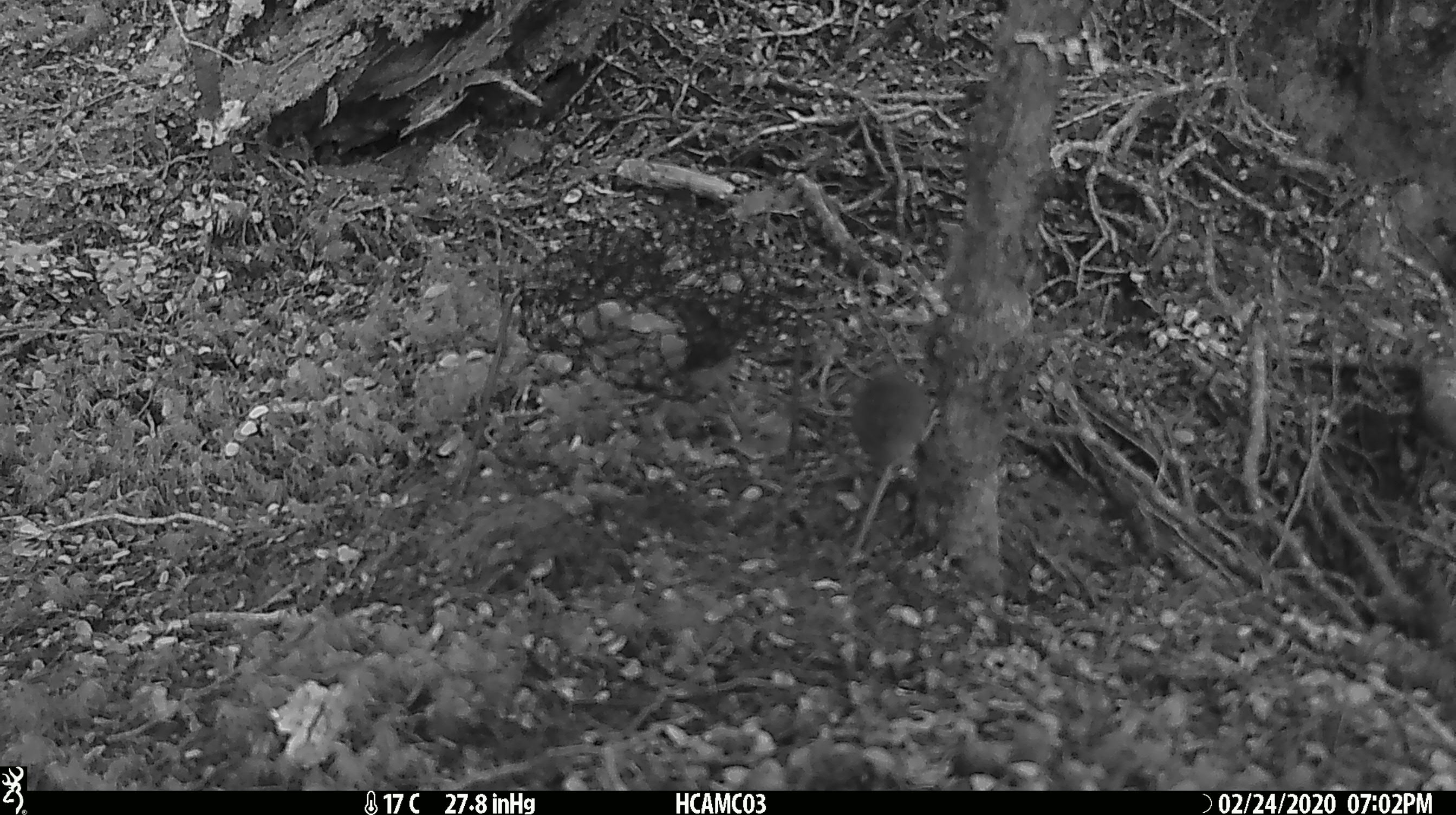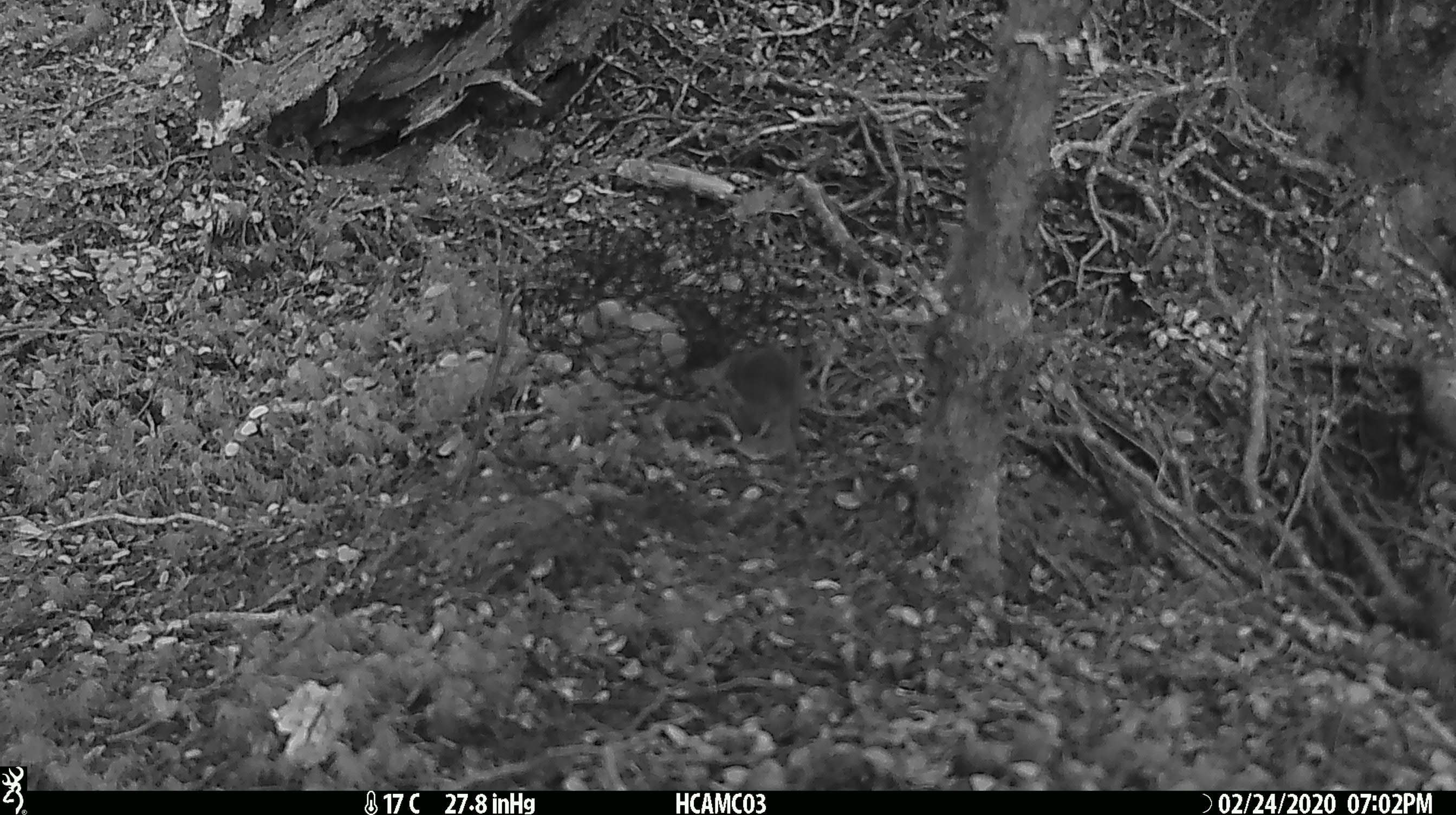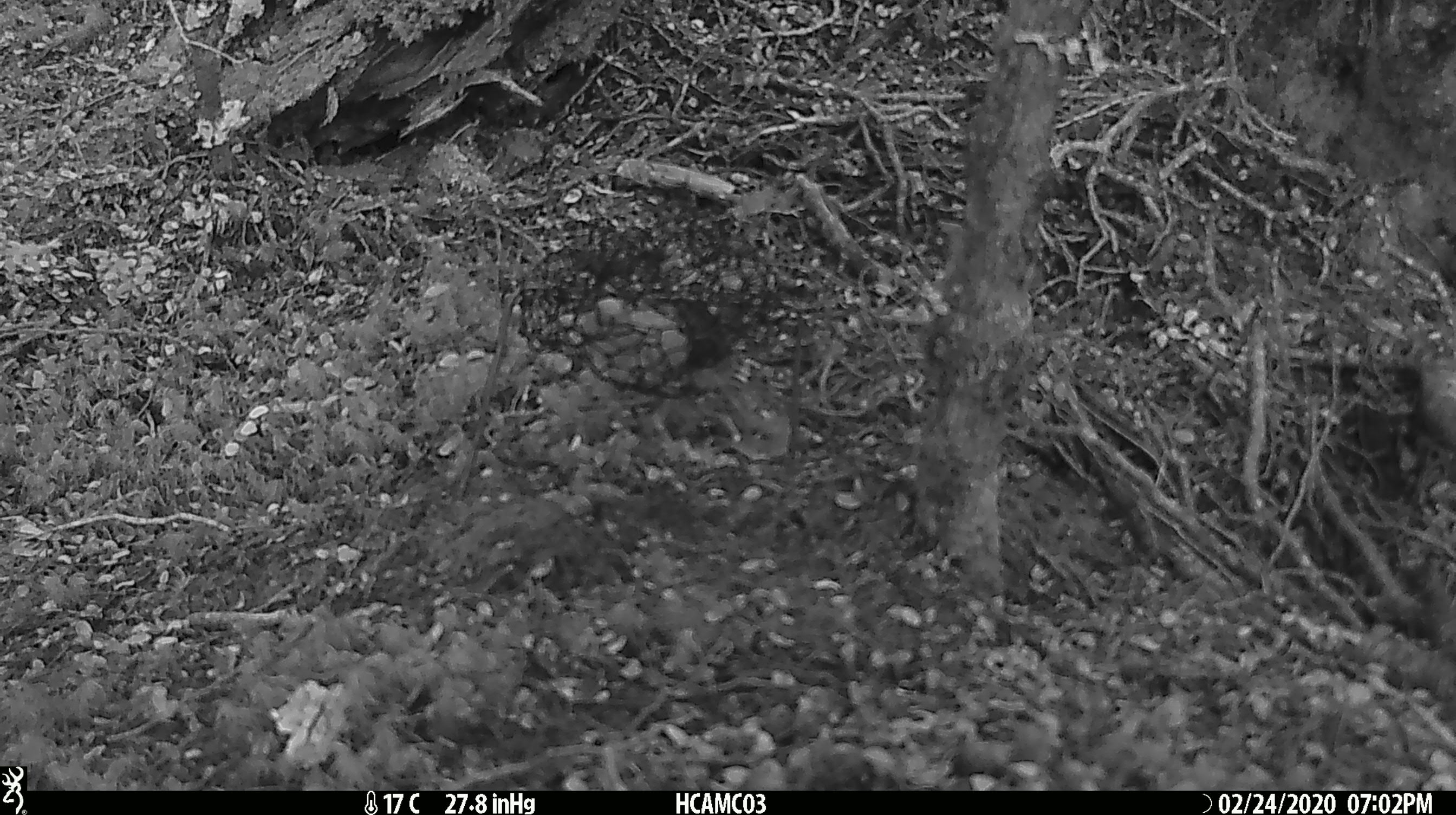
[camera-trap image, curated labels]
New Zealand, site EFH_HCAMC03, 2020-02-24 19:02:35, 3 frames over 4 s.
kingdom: Animalia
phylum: Chordata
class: Mammalia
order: Rodentia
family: Muridae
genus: Mus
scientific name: Mus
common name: mouse